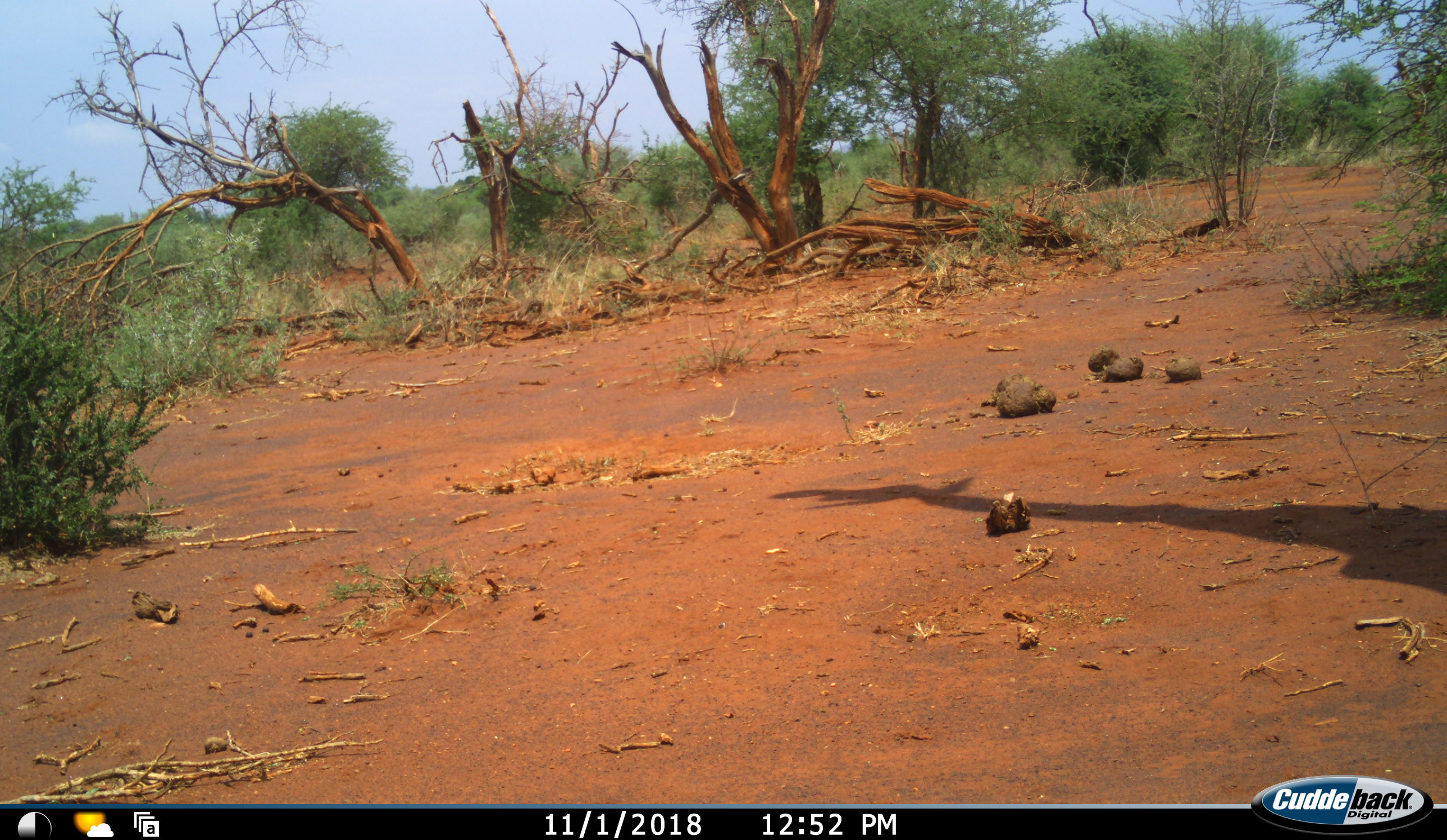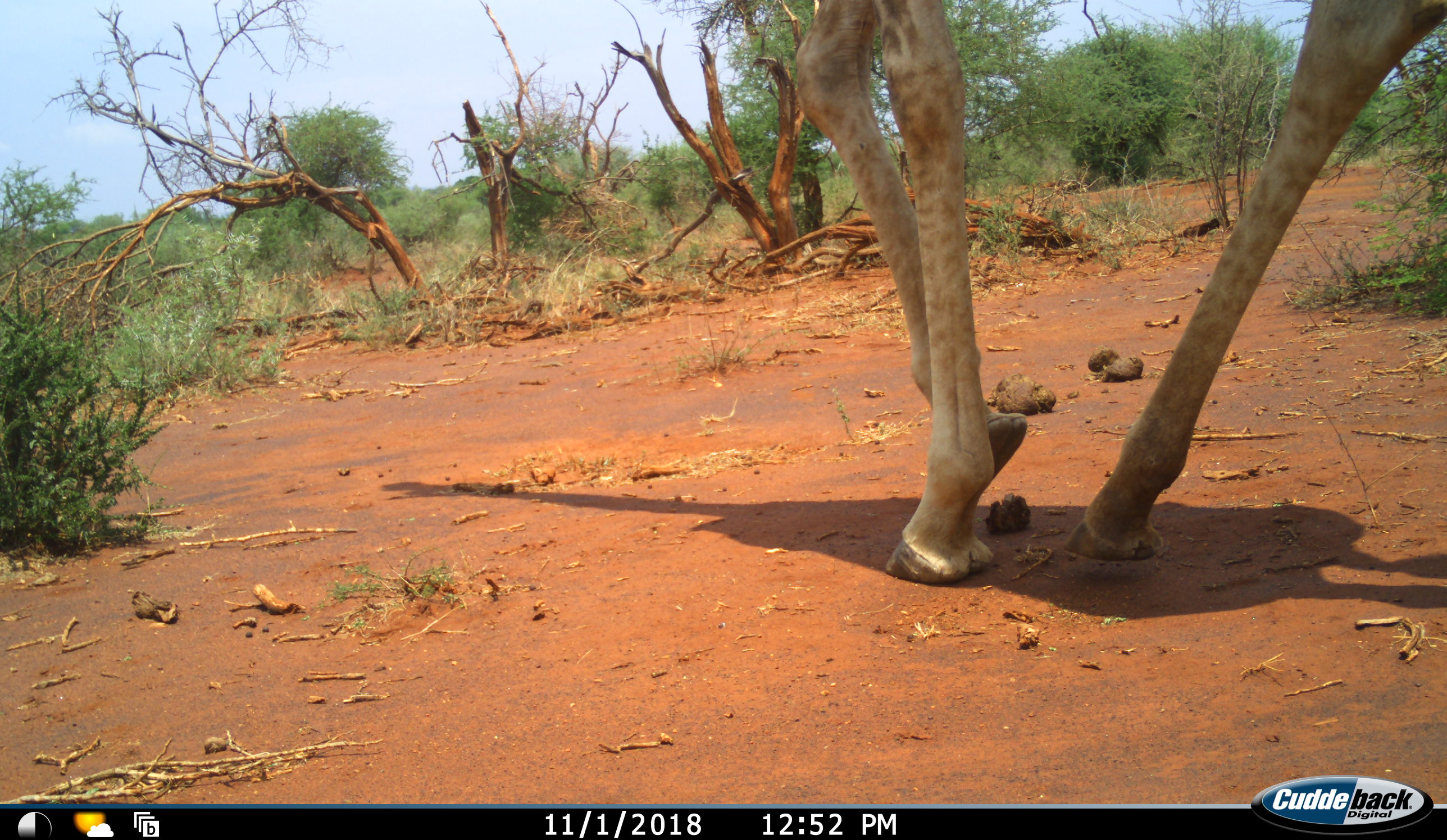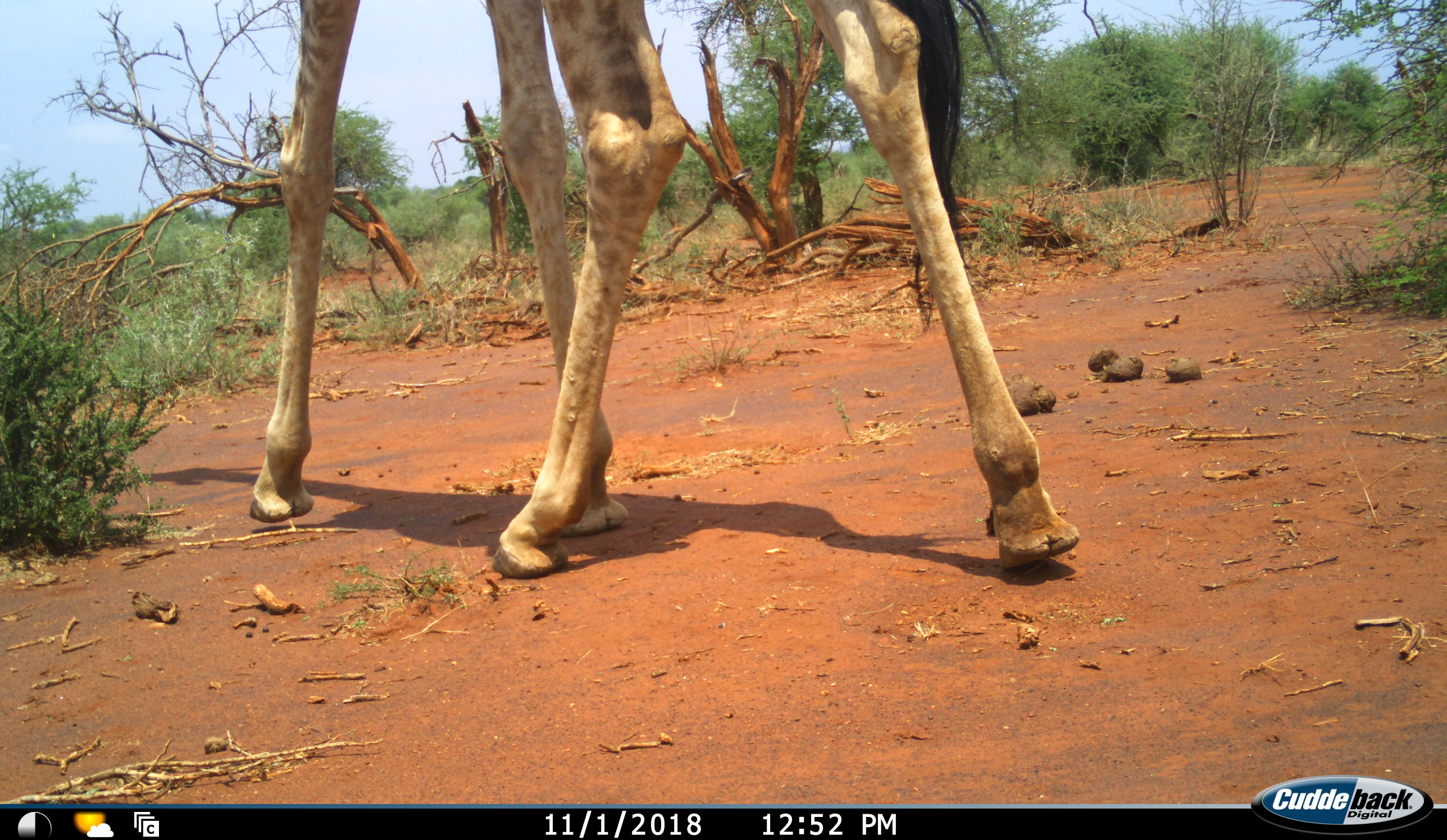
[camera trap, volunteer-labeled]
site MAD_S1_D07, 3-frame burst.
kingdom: Animalia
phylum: Chordata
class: Mammalia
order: Artiodactyla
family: Giraffidae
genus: Giraffa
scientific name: Giraffa camelopardalis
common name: giraffe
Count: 1.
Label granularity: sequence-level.